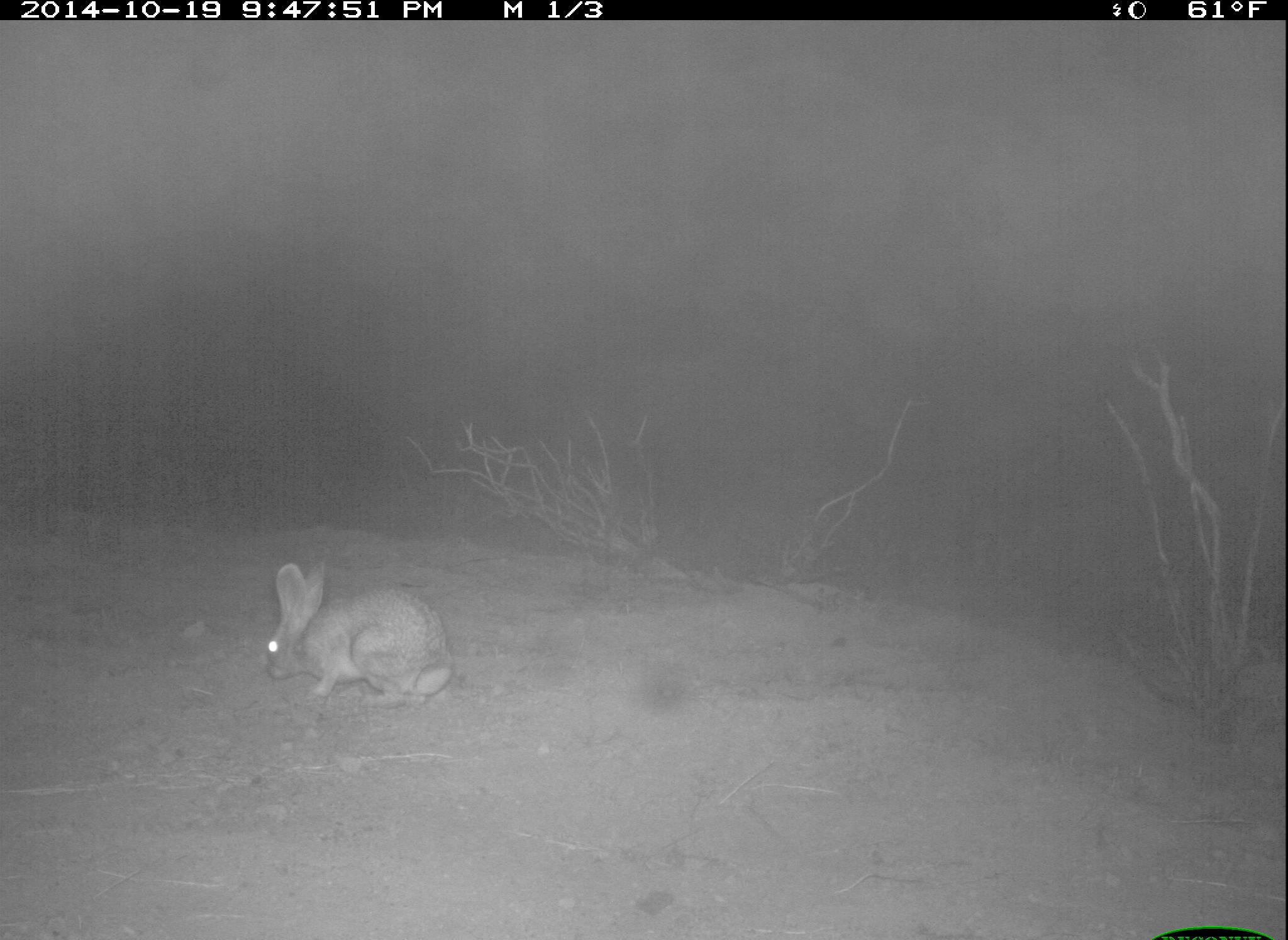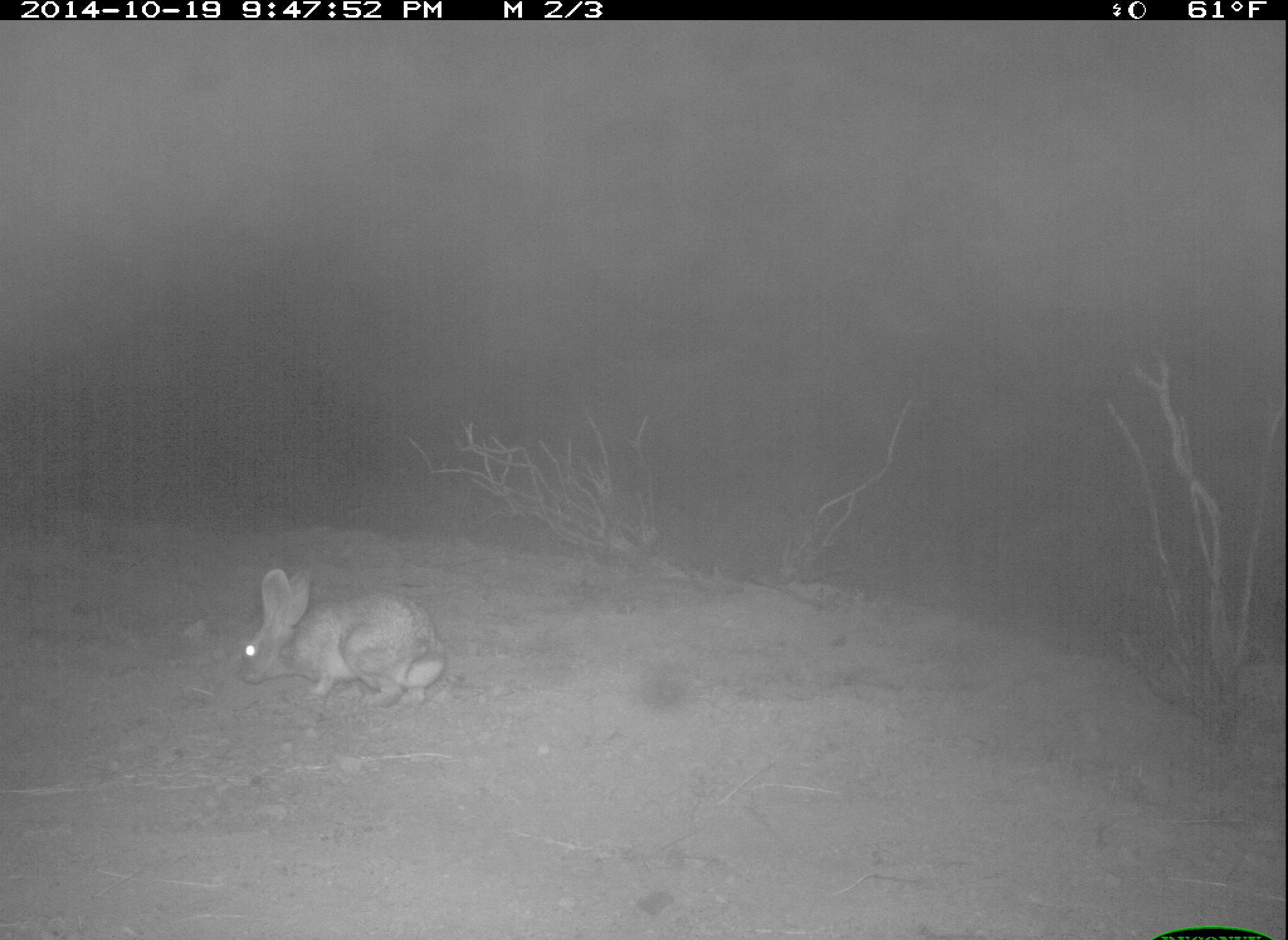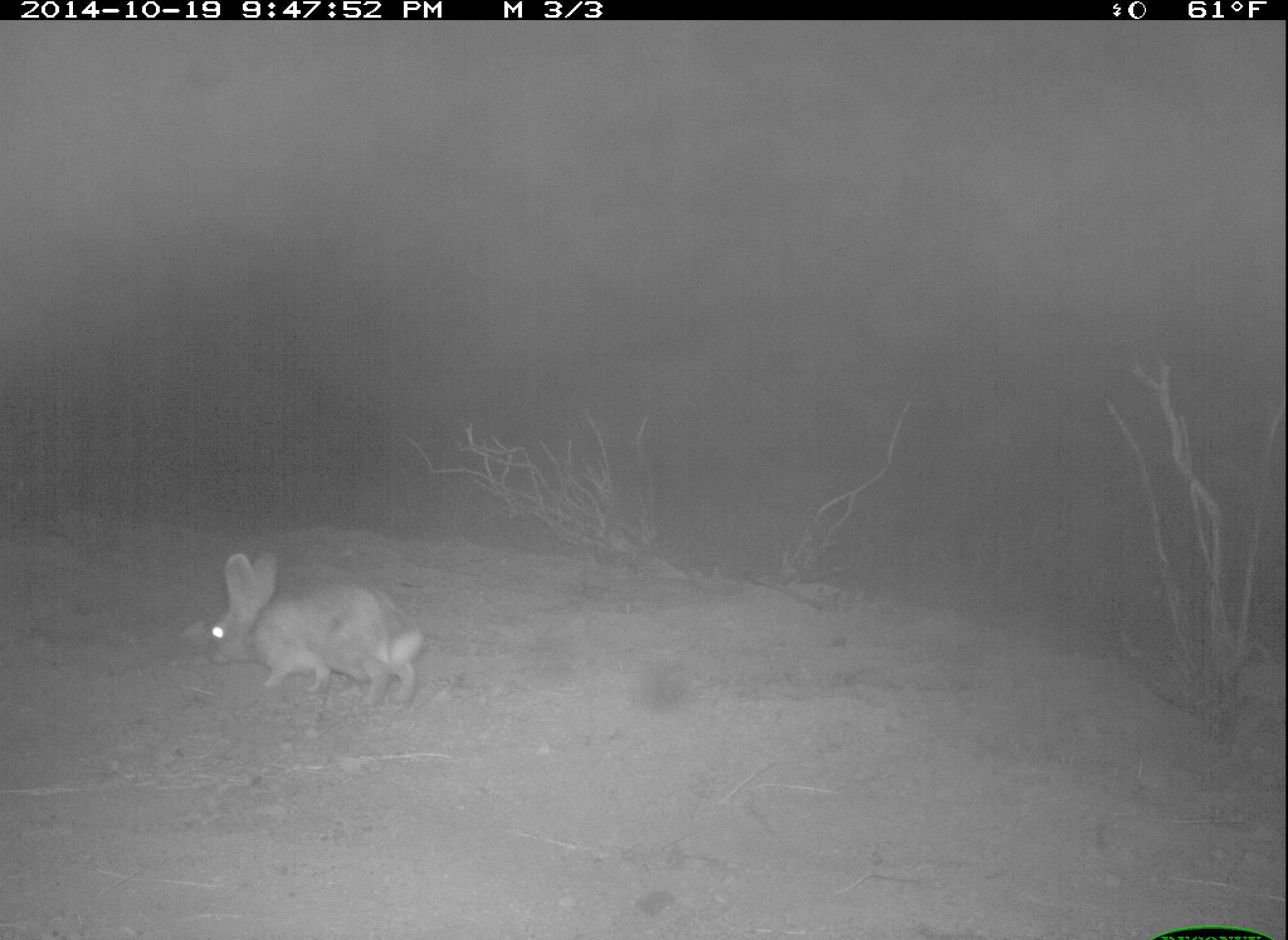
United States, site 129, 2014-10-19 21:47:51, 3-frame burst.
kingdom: Animalia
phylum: Chordata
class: Mammalia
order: Lagomorpha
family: Leporidae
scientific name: Leporidae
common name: rabbits and hares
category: rabbit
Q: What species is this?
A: Rabbit (rabbits and hares) (Leporidae).